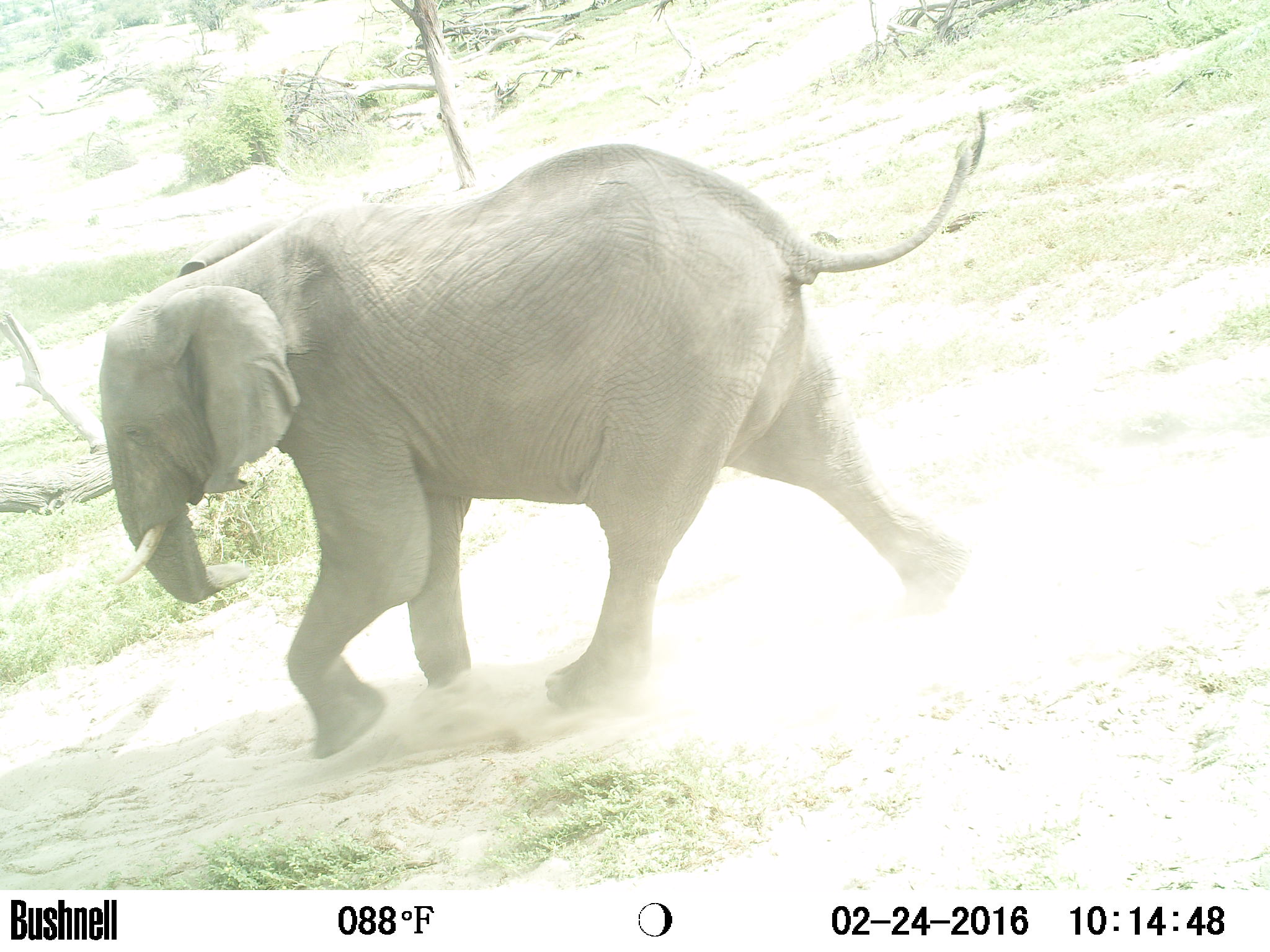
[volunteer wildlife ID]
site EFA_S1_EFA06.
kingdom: Animalia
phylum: Chordata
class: Mammalia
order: Proboscidea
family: Elephantidae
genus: Loxodonta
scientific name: Loxodonta africana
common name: african bush elephant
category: elephant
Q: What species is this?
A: Elephant (african bush elephant) (Loxodonta africana).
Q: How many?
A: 1.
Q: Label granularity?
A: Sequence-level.